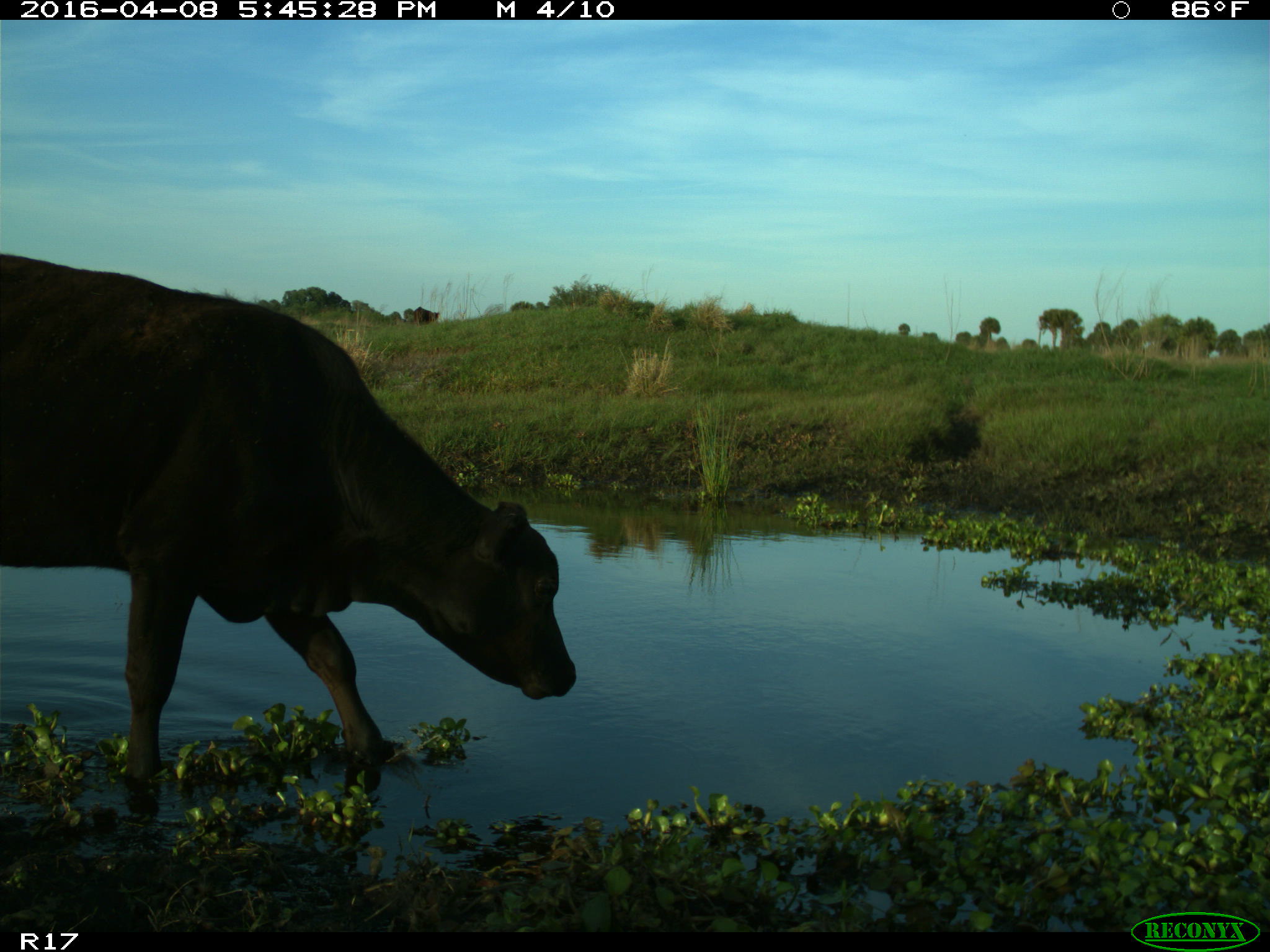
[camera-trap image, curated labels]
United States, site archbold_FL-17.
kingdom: Animalia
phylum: Chordata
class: Mammalia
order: Artiodactyla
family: Bovidae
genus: Bos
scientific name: Bos taurus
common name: domestic cow